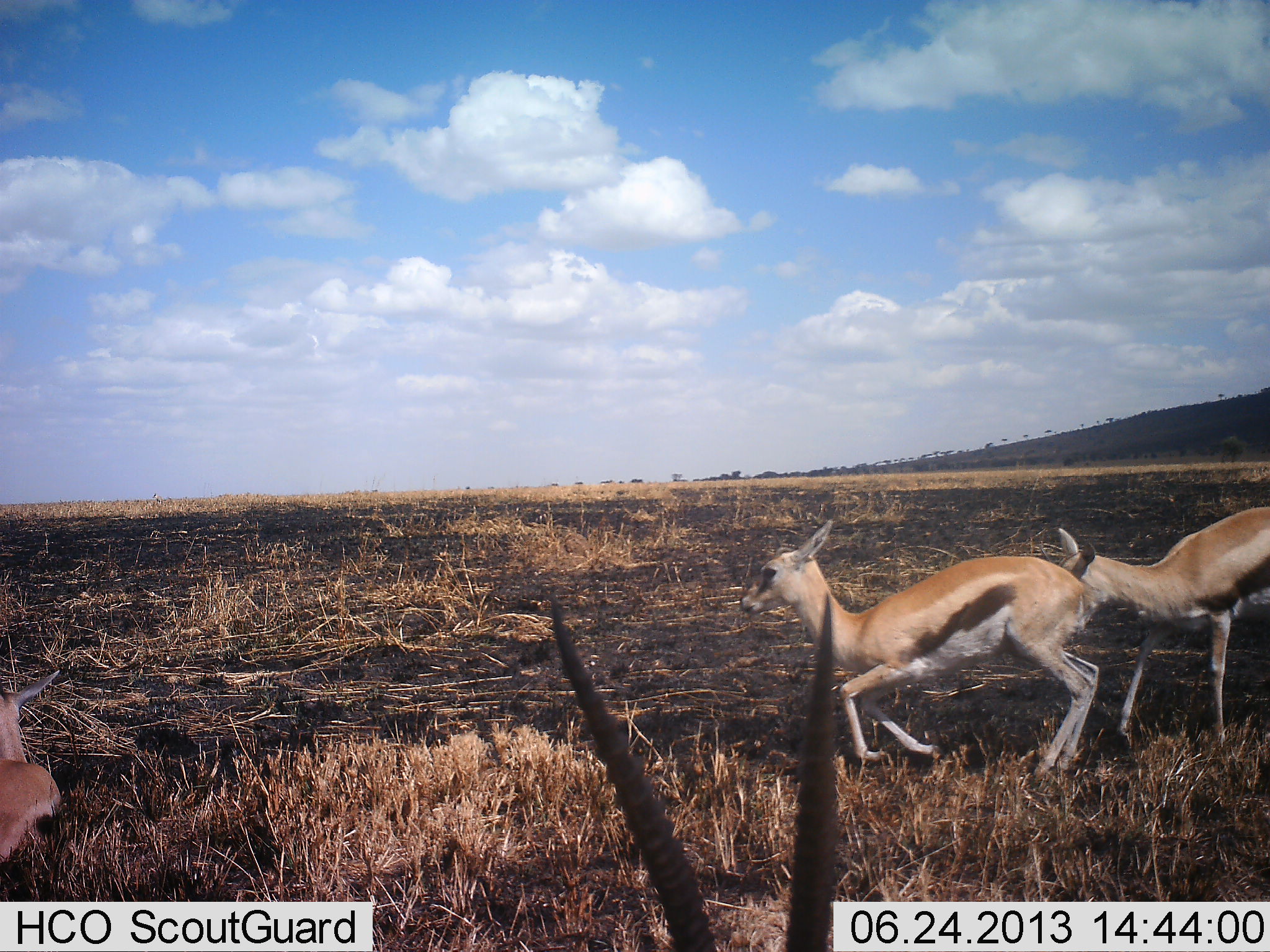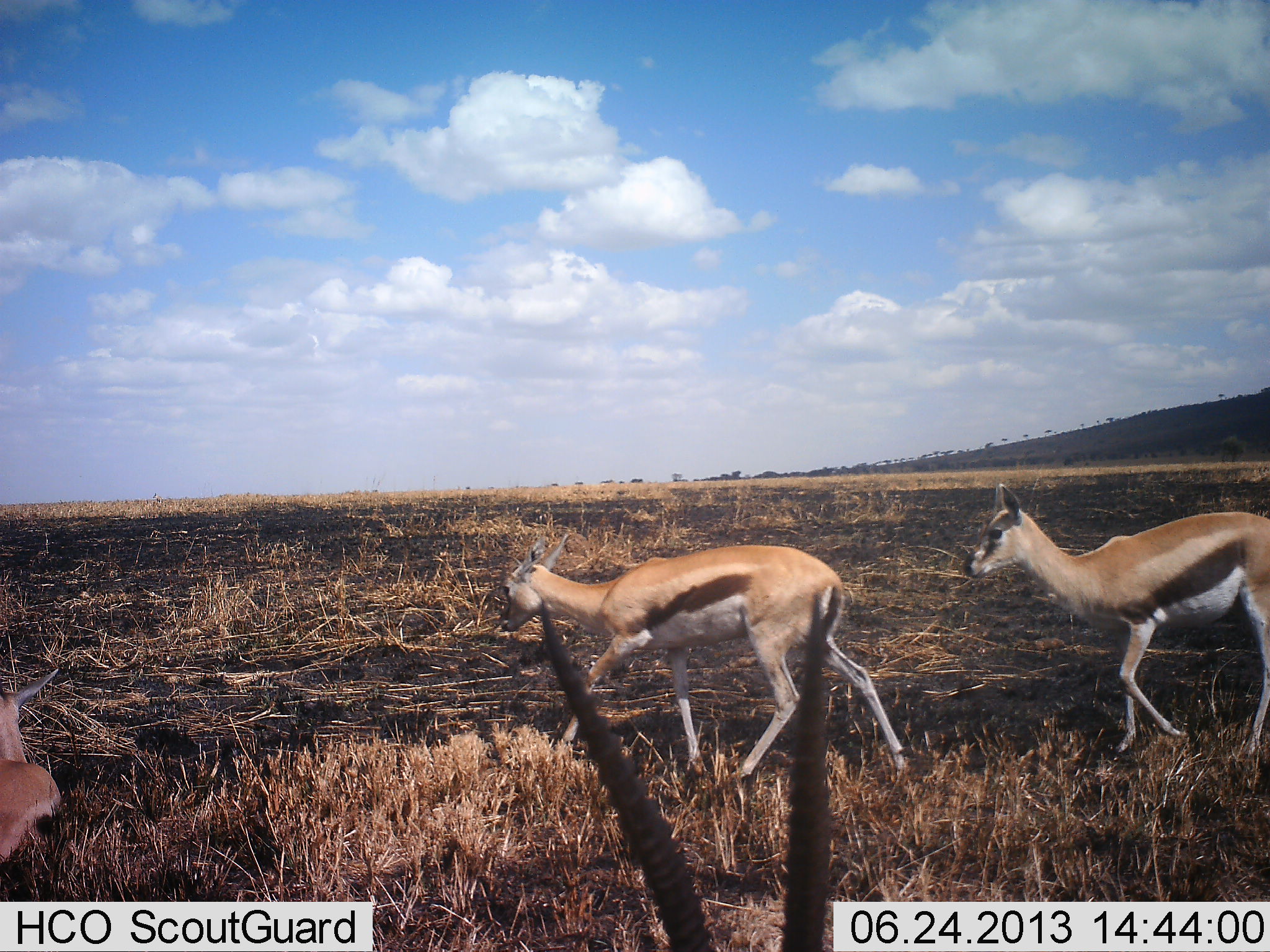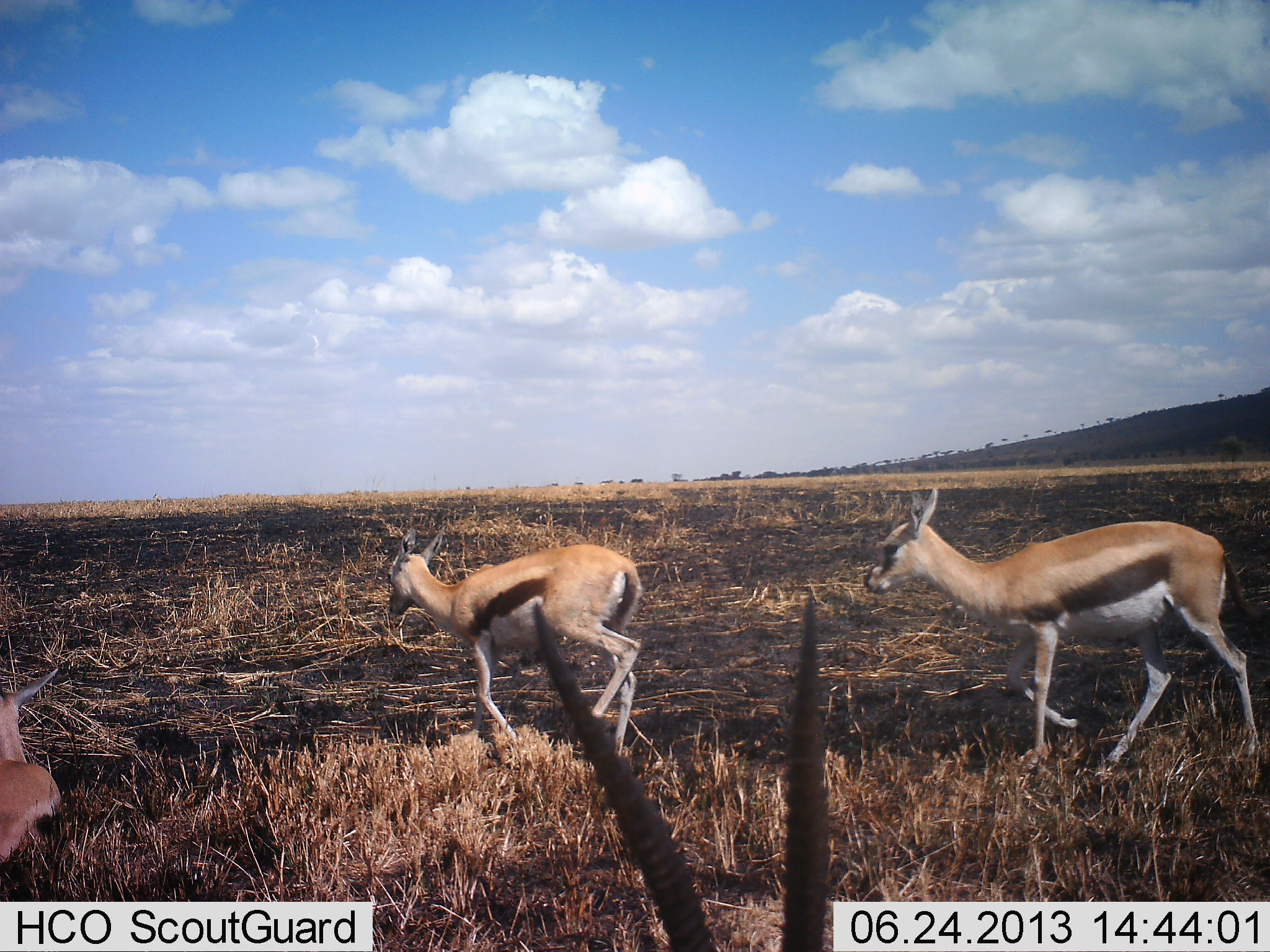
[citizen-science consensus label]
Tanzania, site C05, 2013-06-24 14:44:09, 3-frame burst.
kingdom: Animalia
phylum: Chordata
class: Mammalia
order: Artiodactyla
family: Bovidae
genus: Eudorcas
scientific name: Eudorcas thomsonii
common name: thomson's gazelle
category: gazellethomsons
Gazellethomsons (thomson's gazelle) (Eudorcas thomsonii), count 3. Behavior (volunteer vote fractions): standing 26%, resting 47%, moving 97%, interacting 6%. Young present (vote fraction): 0%. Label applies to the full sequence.